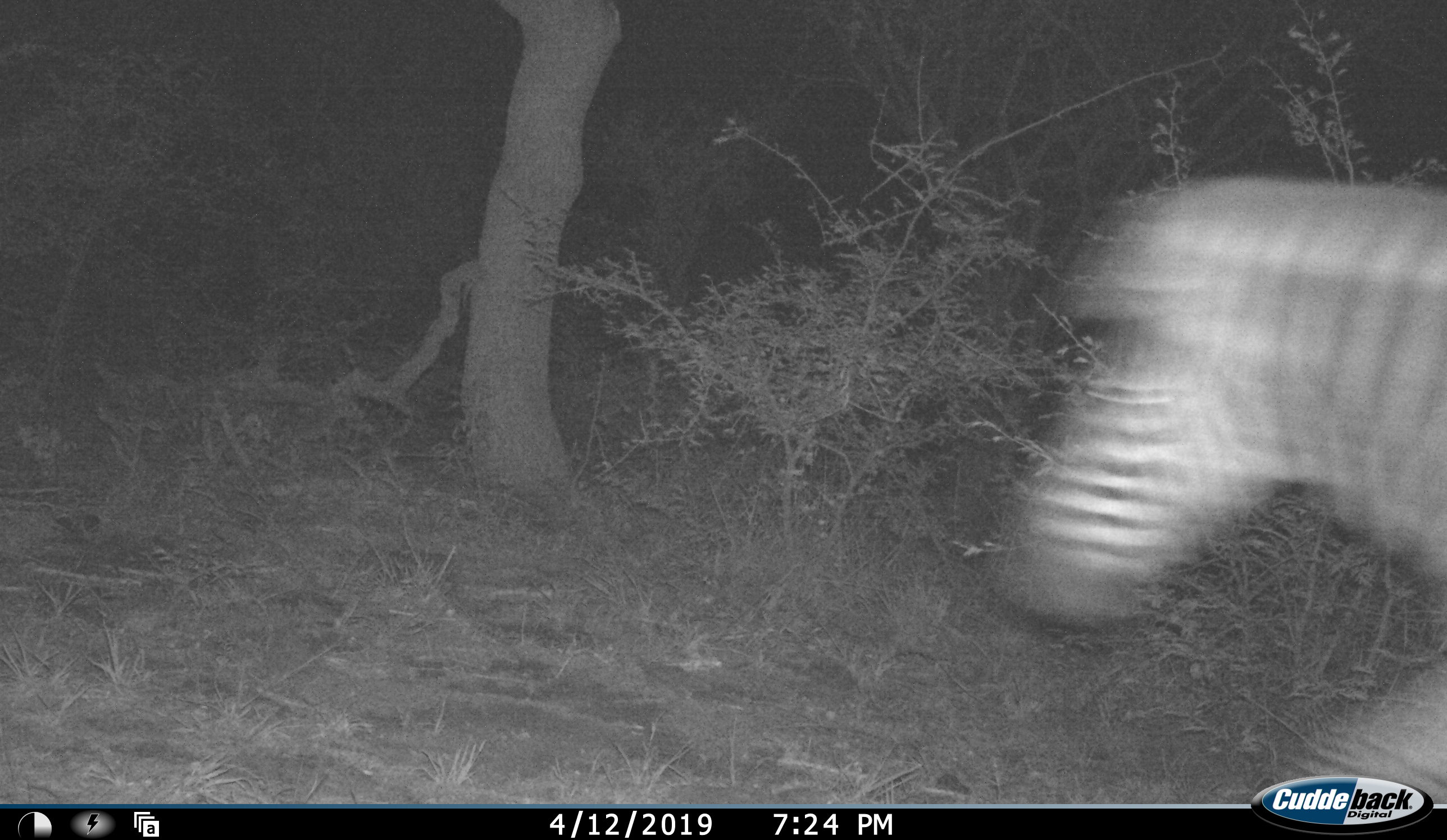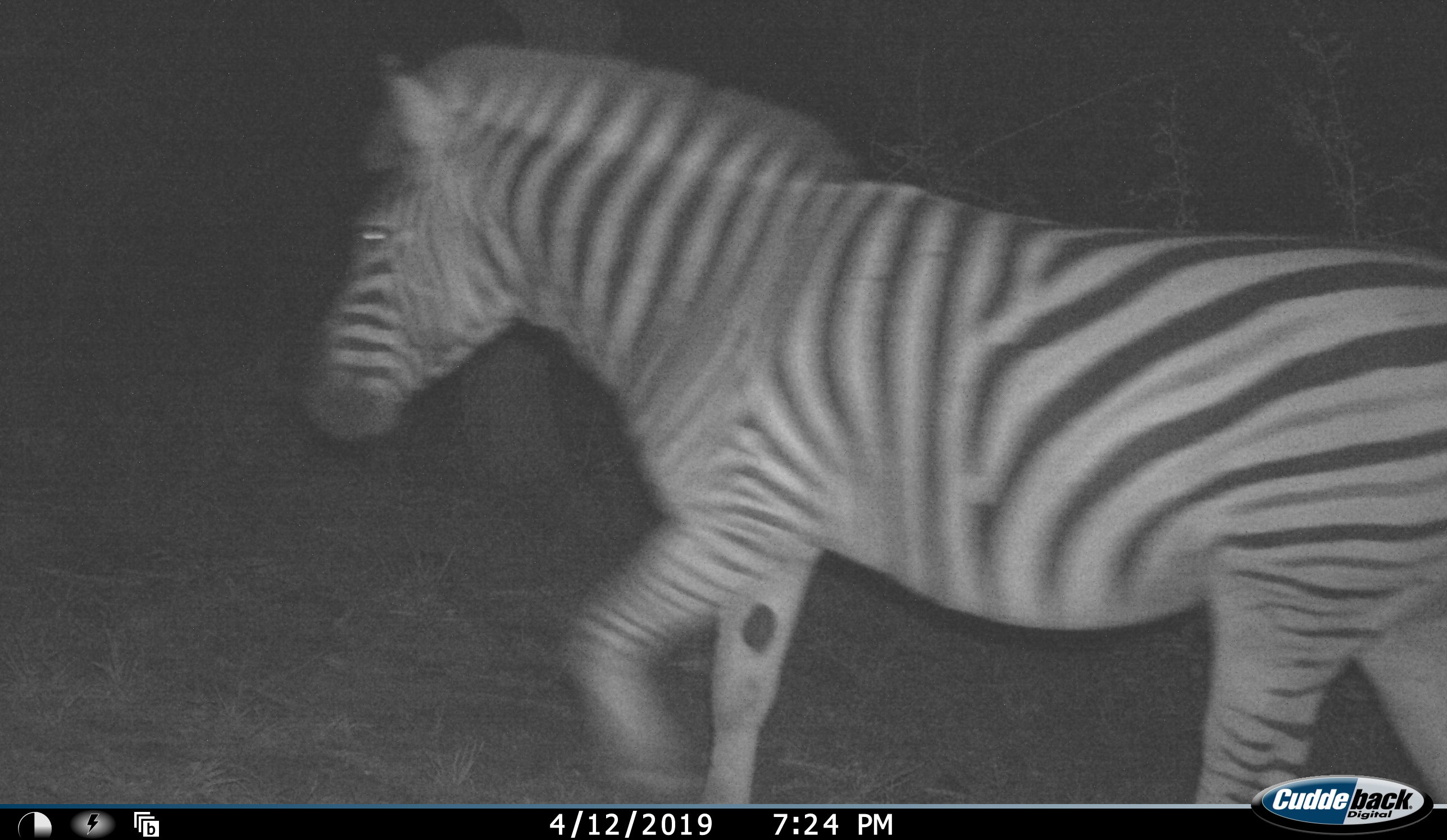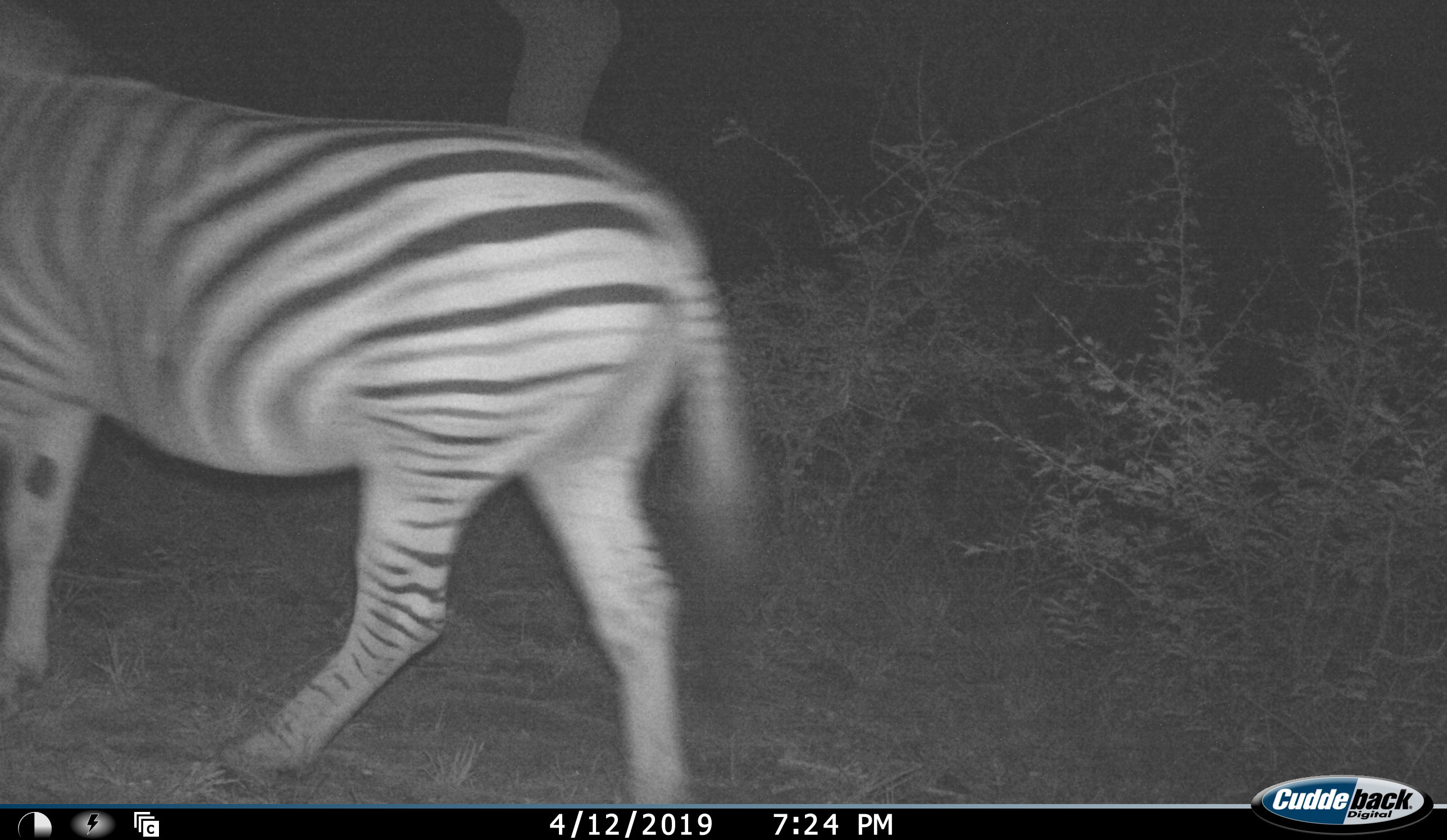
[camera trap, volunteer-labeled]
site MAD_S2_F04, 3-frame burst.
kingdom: Animalia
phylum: Chordata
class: Mammalia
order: Perissodactyla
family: Equidae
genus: Equus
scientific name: Equus quagga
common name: plains zebra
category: zebraplains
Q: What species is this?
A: Zebraplains (plains zebra) (Equus quagga).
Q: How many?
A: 1.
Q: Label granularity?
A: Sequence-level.